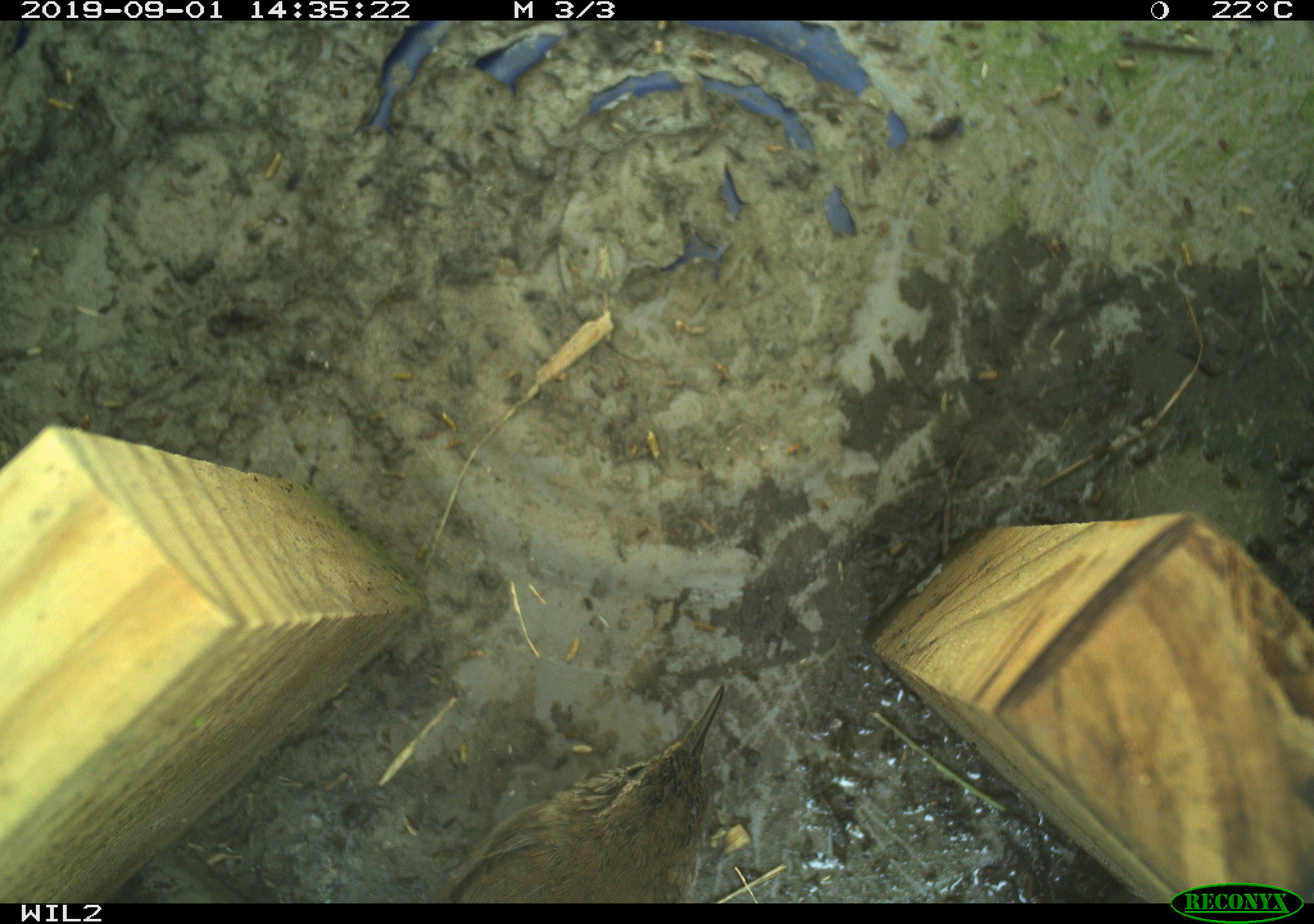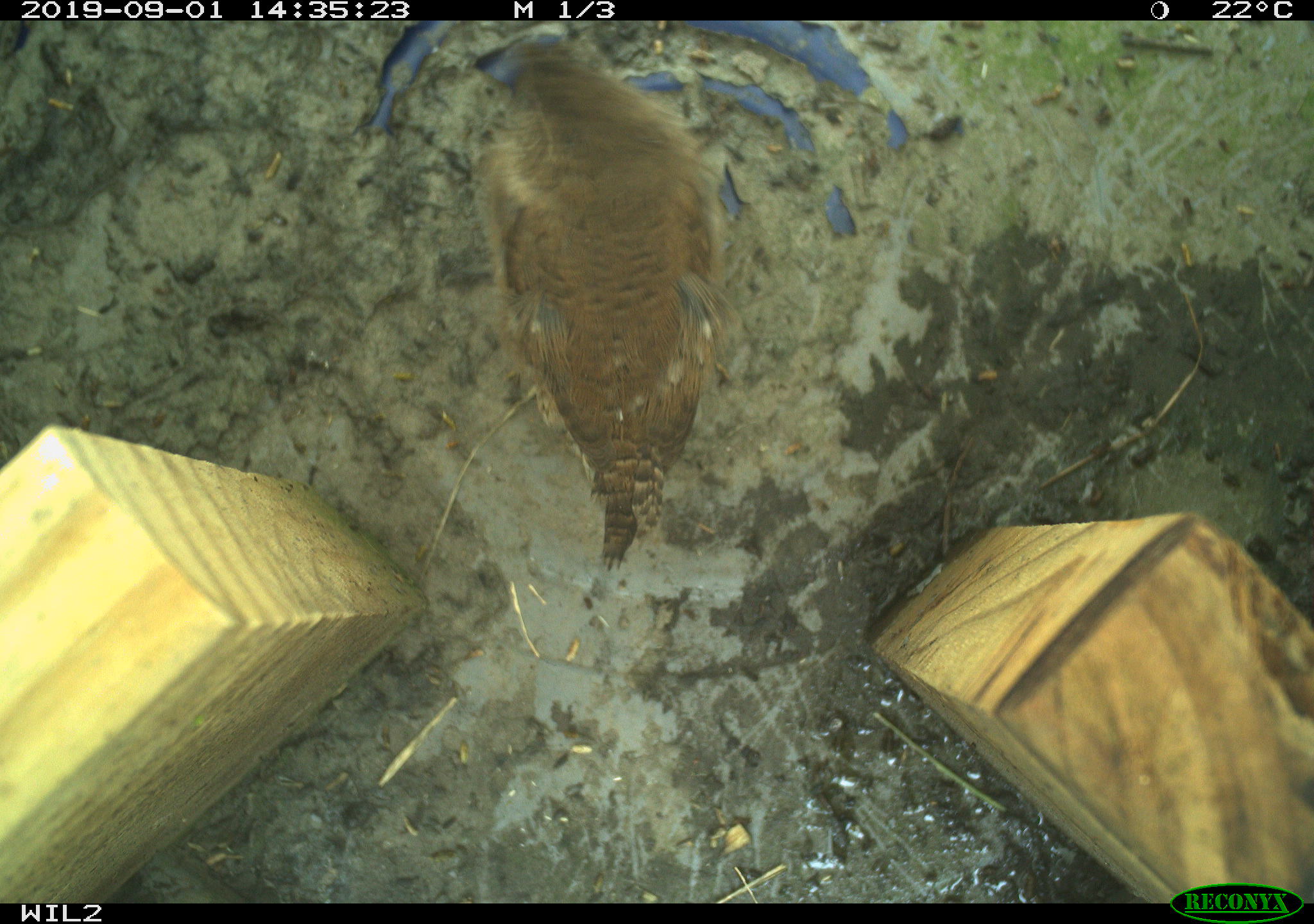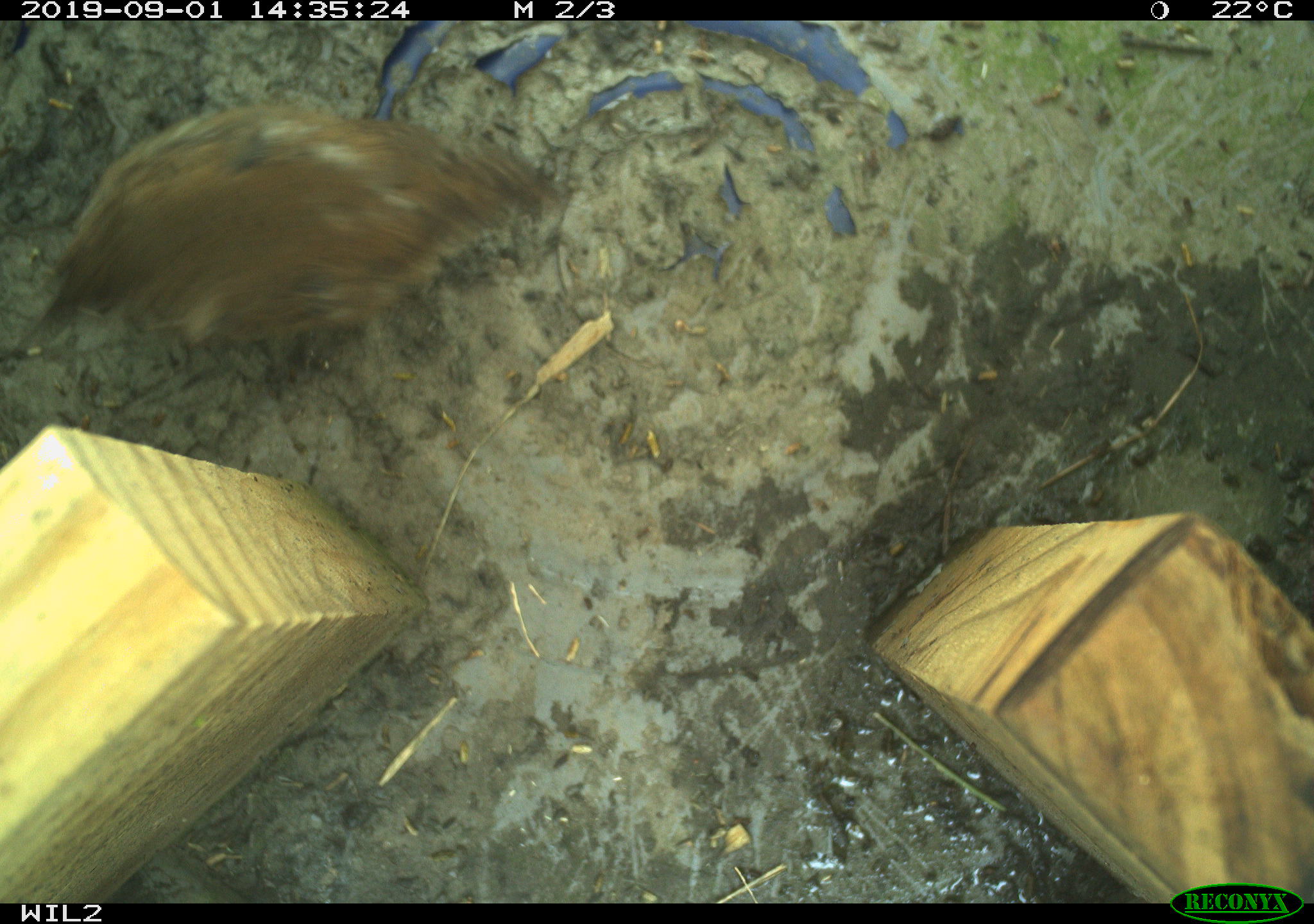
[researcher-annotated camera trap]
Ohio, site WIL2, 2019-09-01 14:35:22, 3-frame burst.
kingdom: Animalia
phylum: Chordata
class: Aves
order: Passeriformes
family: Troglodytidae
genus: Troglodytes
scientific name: Troglodytes aedon aedon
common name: northern house wren